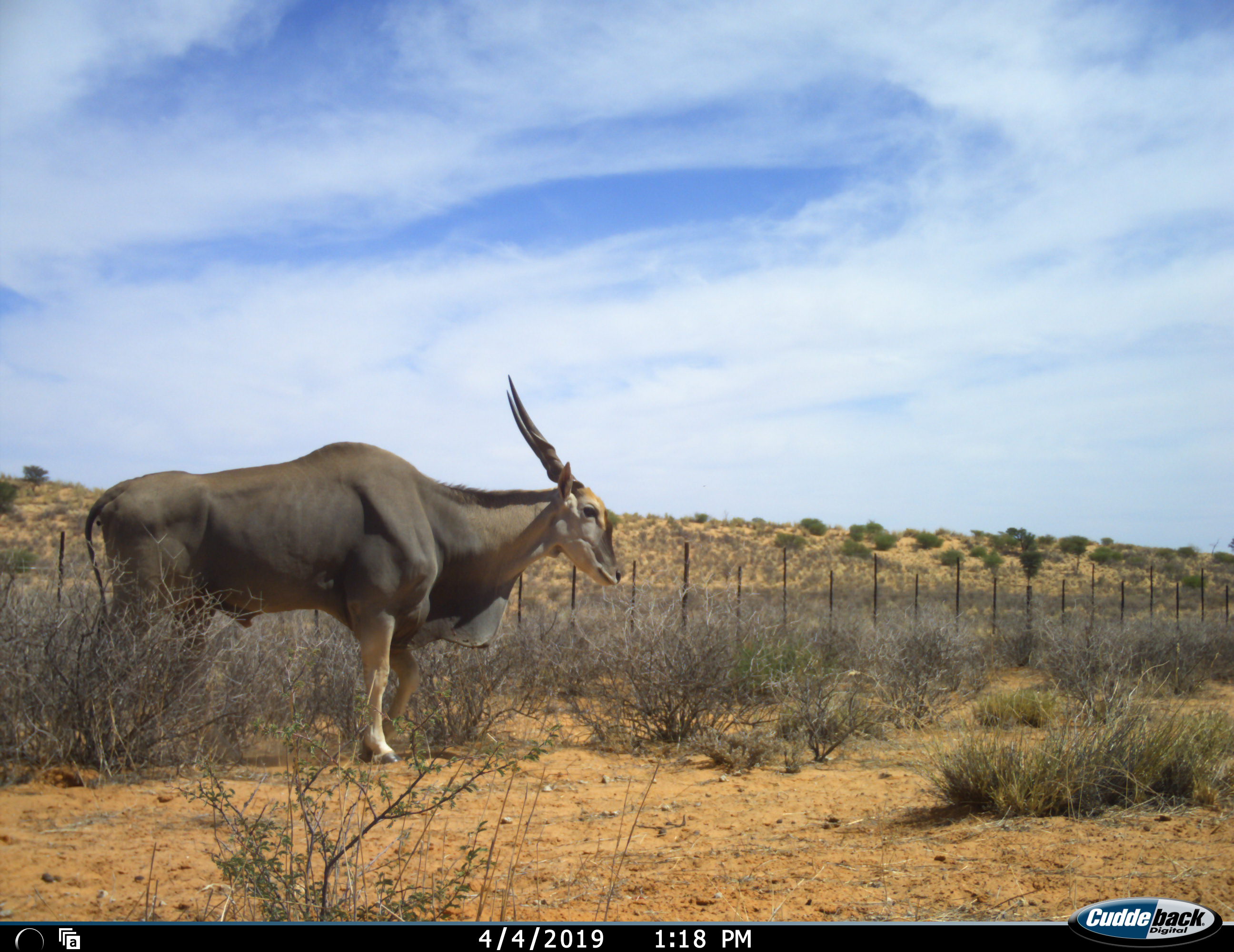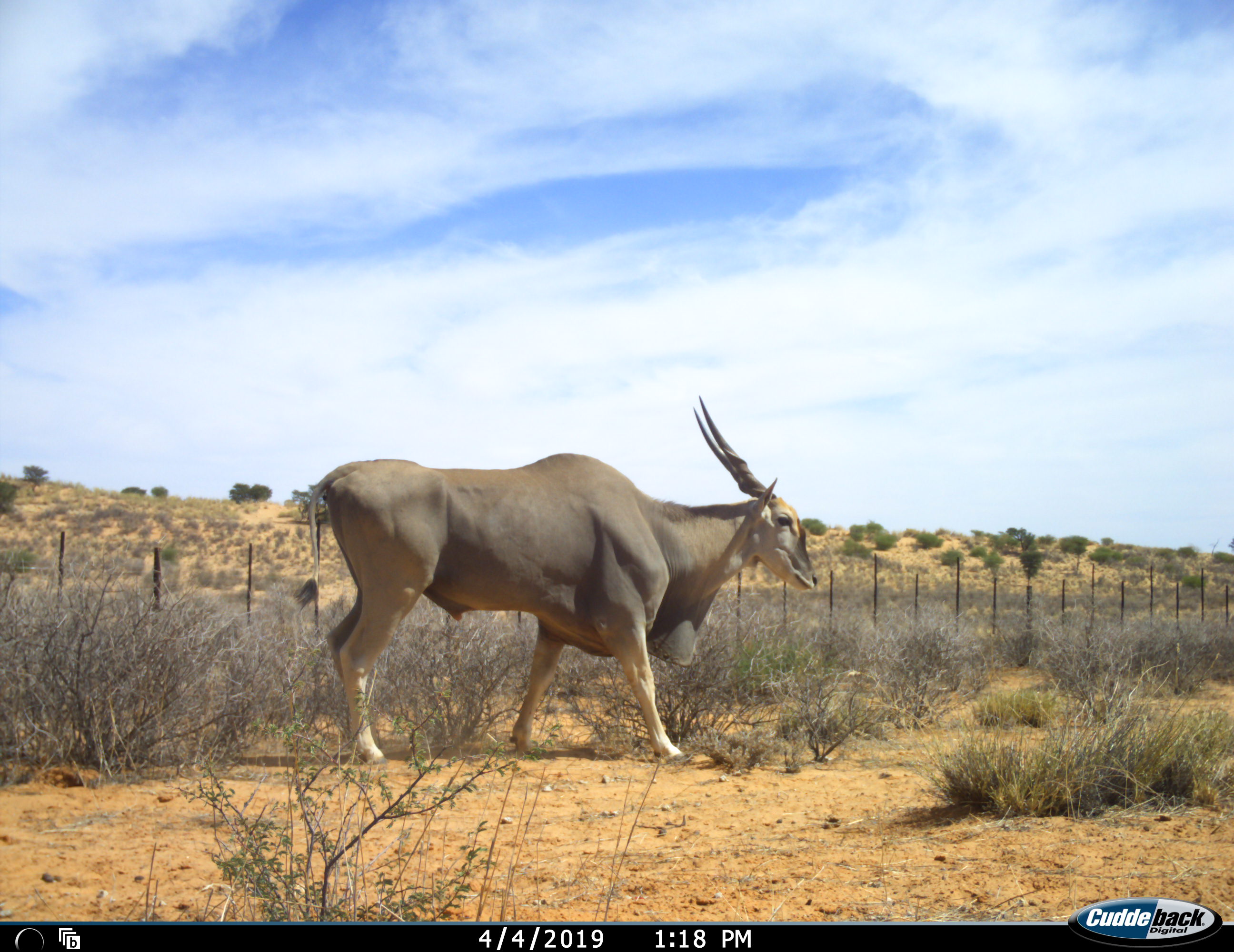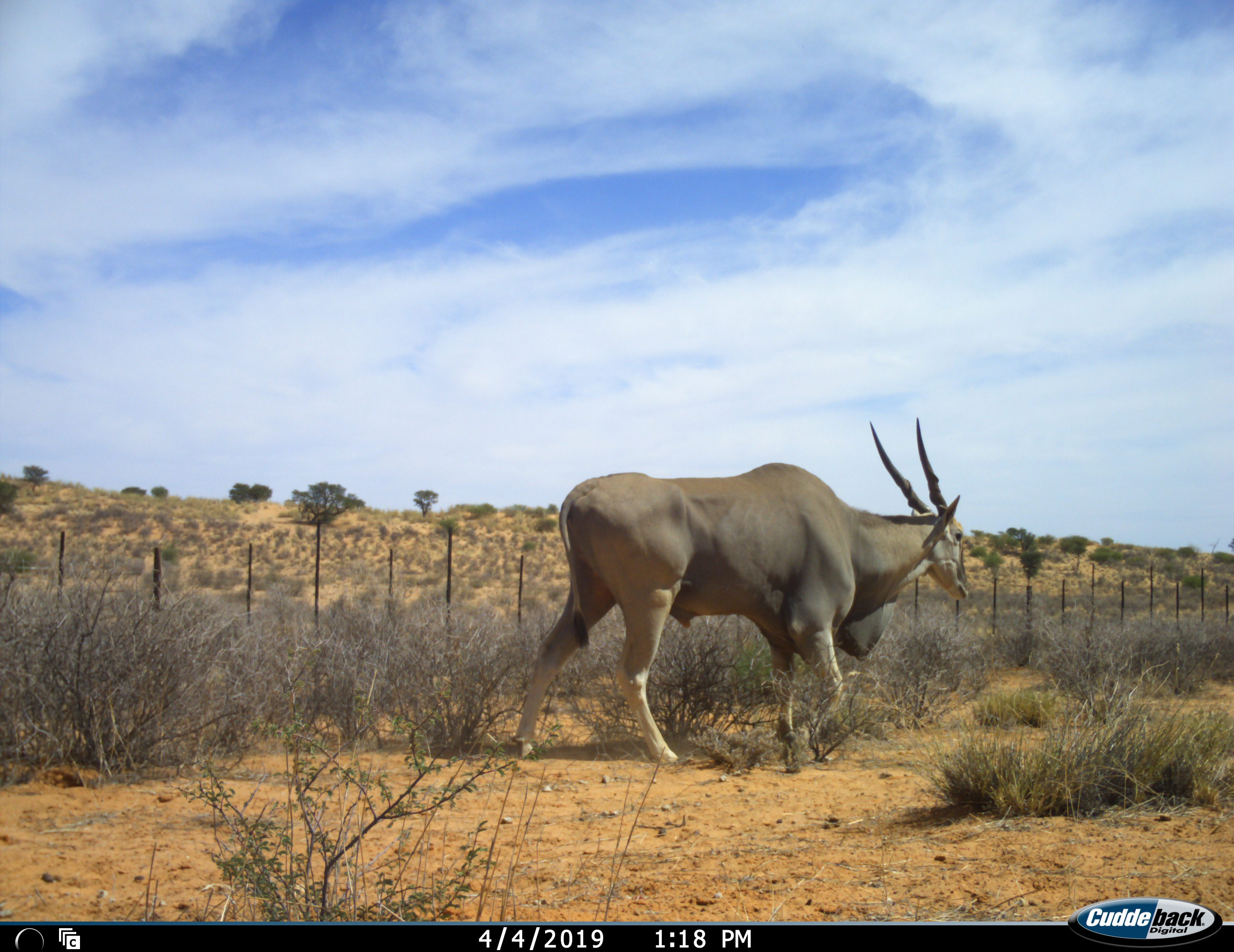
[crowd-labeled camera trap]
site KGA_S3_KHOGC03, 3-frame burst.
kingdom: Animalia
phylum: Chordata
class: Mammalia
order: Artiodactyla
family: Bovidae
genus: Tragelaphus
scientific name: Tragelaphus oryx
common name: eland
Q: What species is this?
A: Eland (Tragelaphus oryx).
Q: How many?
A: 1.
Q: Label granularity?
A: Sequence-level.